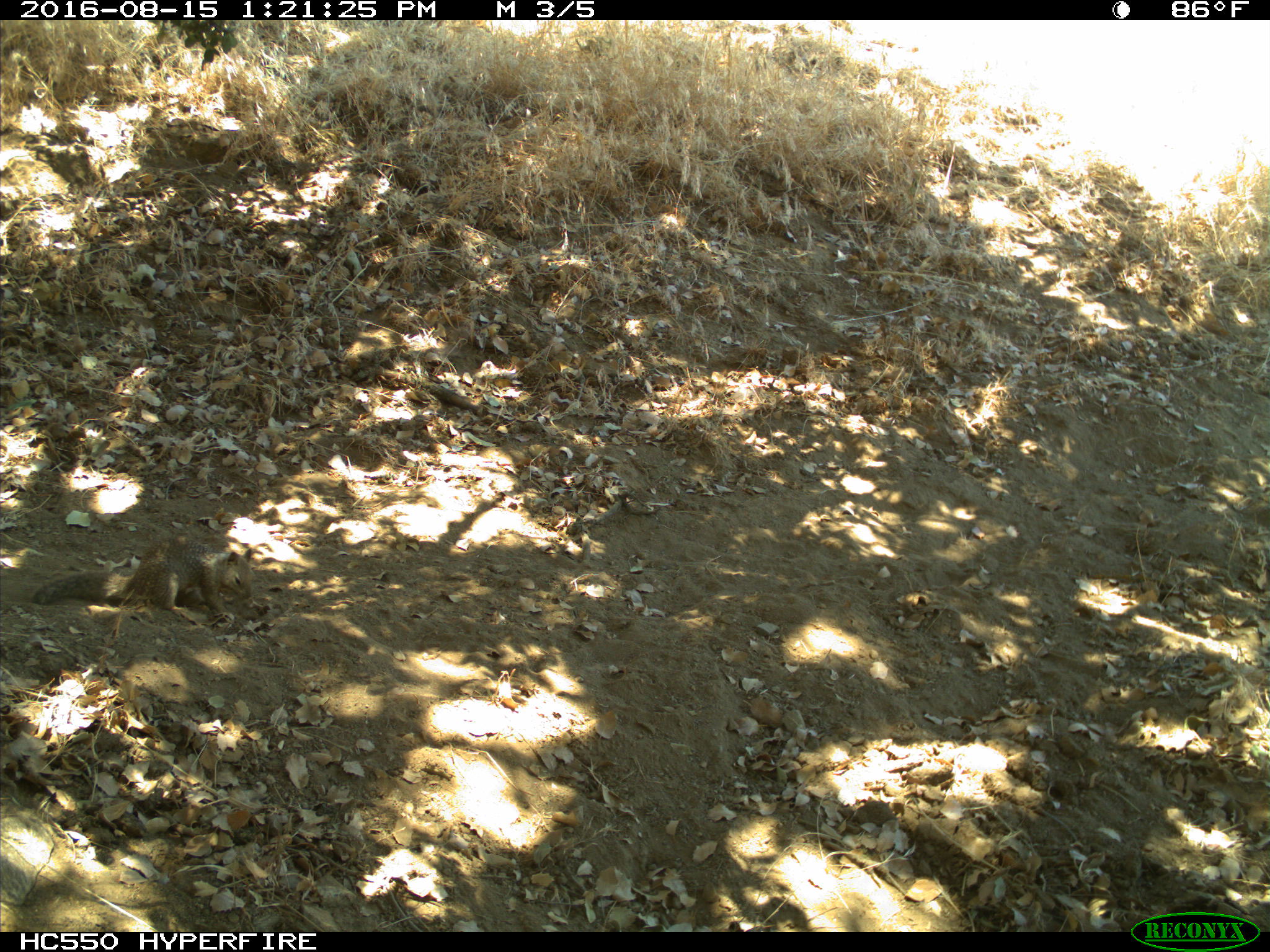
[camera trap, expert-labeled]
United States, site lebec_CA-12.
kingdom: Animalia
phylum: Chordata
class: Mammalia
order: Rodentia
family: Sciuridae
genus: Otospermophilus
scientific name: Otospermophilus beecheyi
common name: california ground squirrel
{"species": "Otospermophilus beecheyi (california ground squirrel)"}